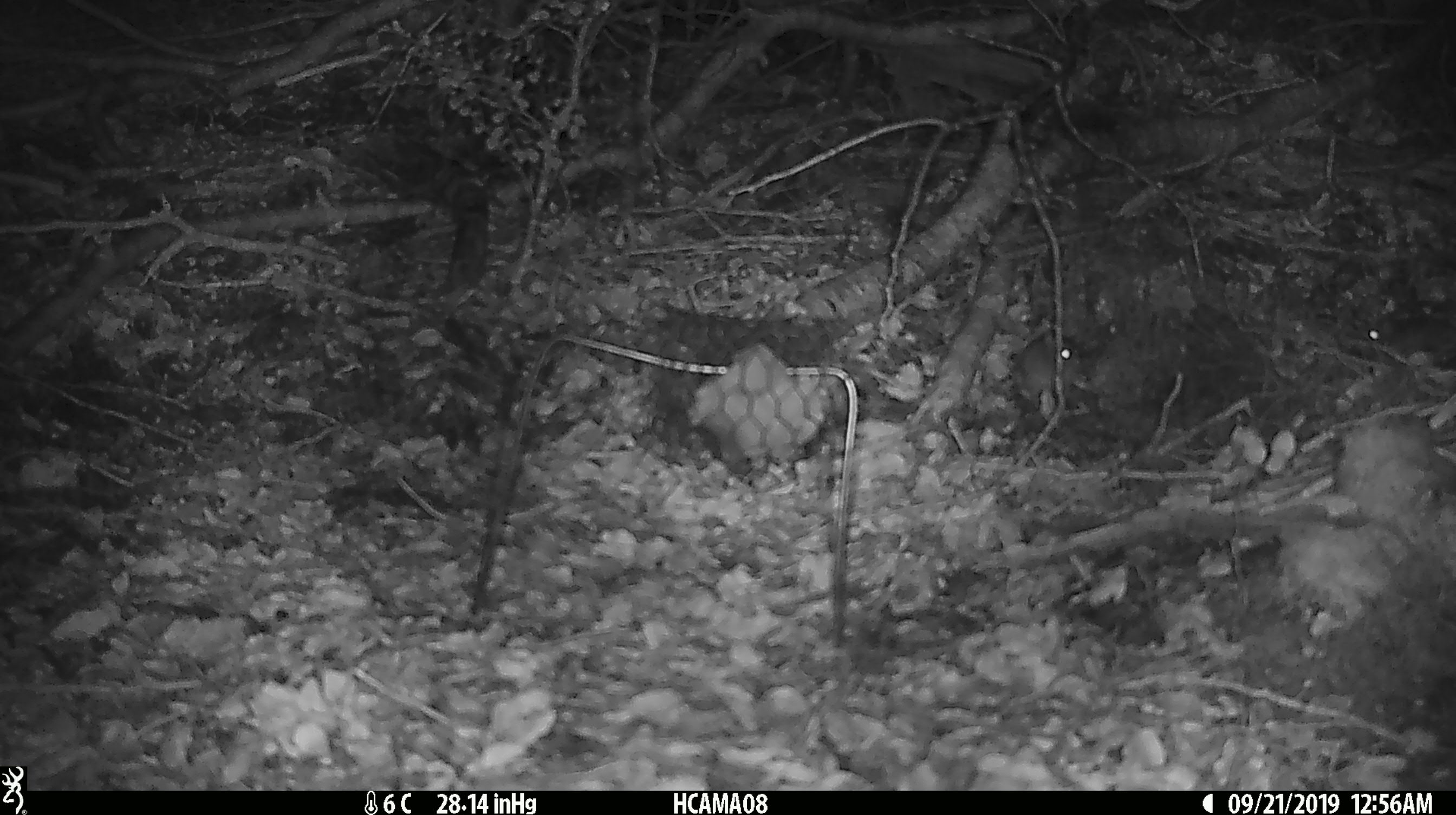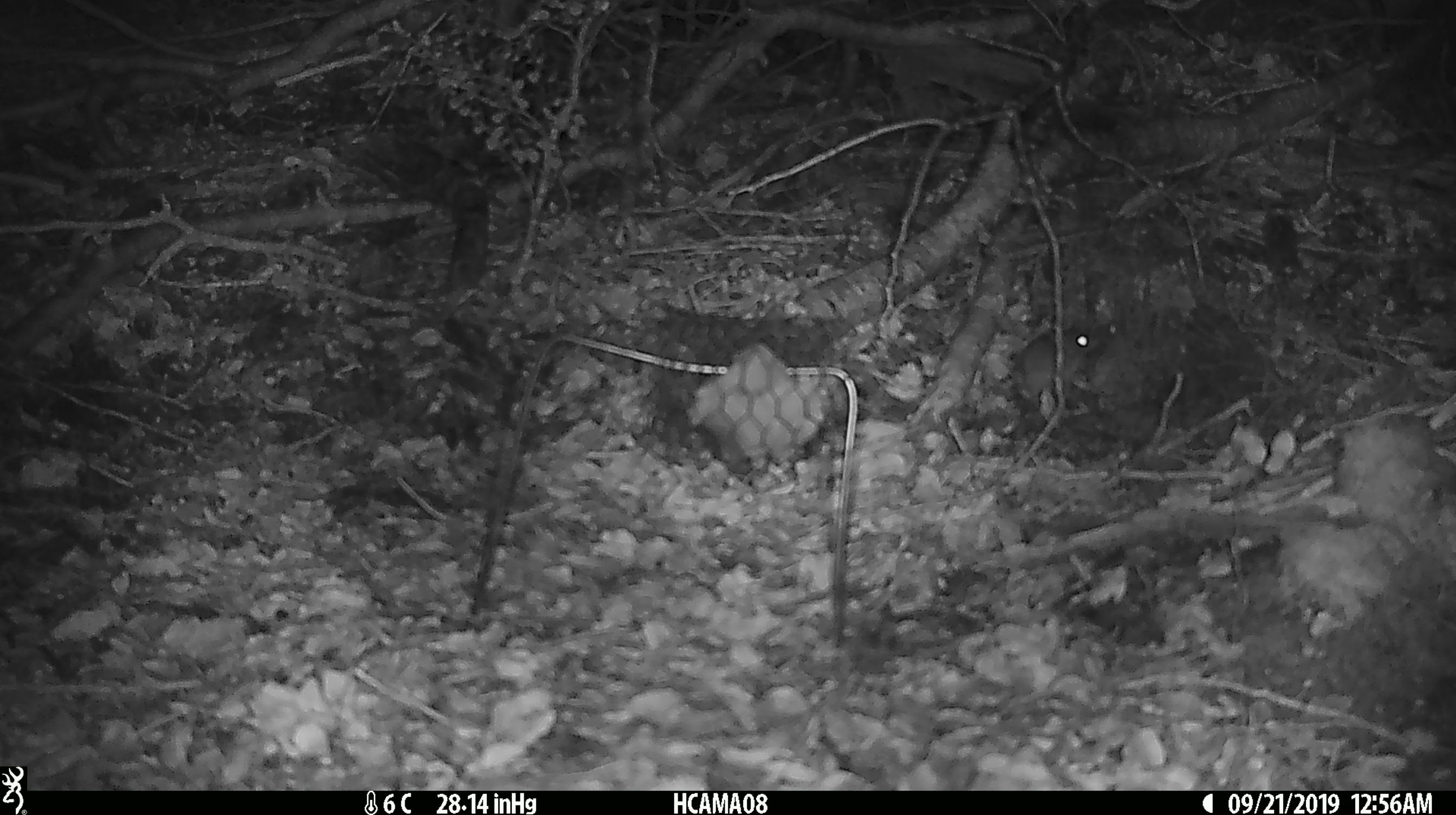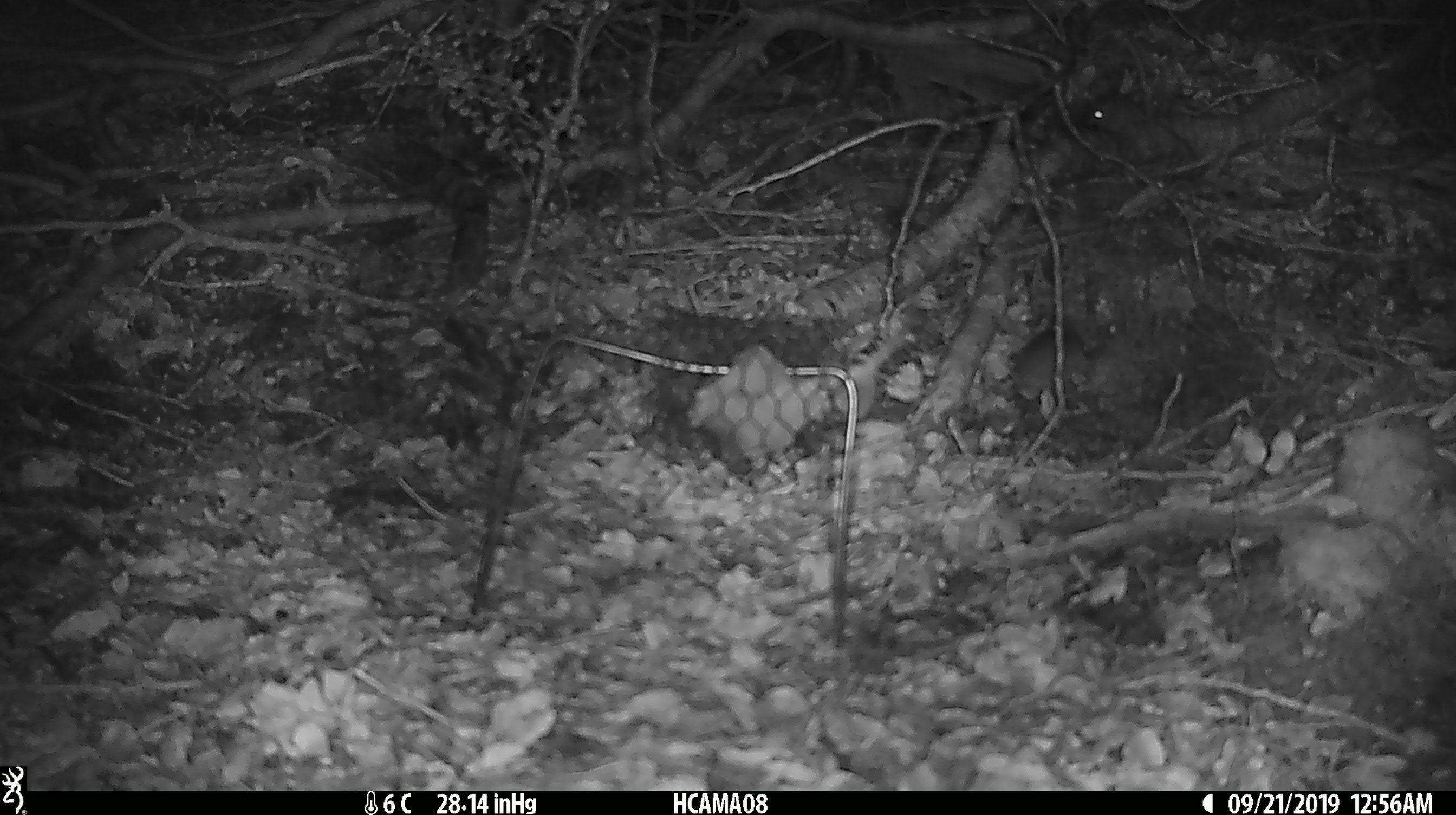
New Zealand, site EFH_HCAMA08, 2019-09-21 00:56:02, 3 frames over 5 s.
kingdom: Animalia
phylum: Chordata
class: Mammalia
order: Rodentia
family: Muridae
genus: Mus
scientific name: Mus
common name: mouse